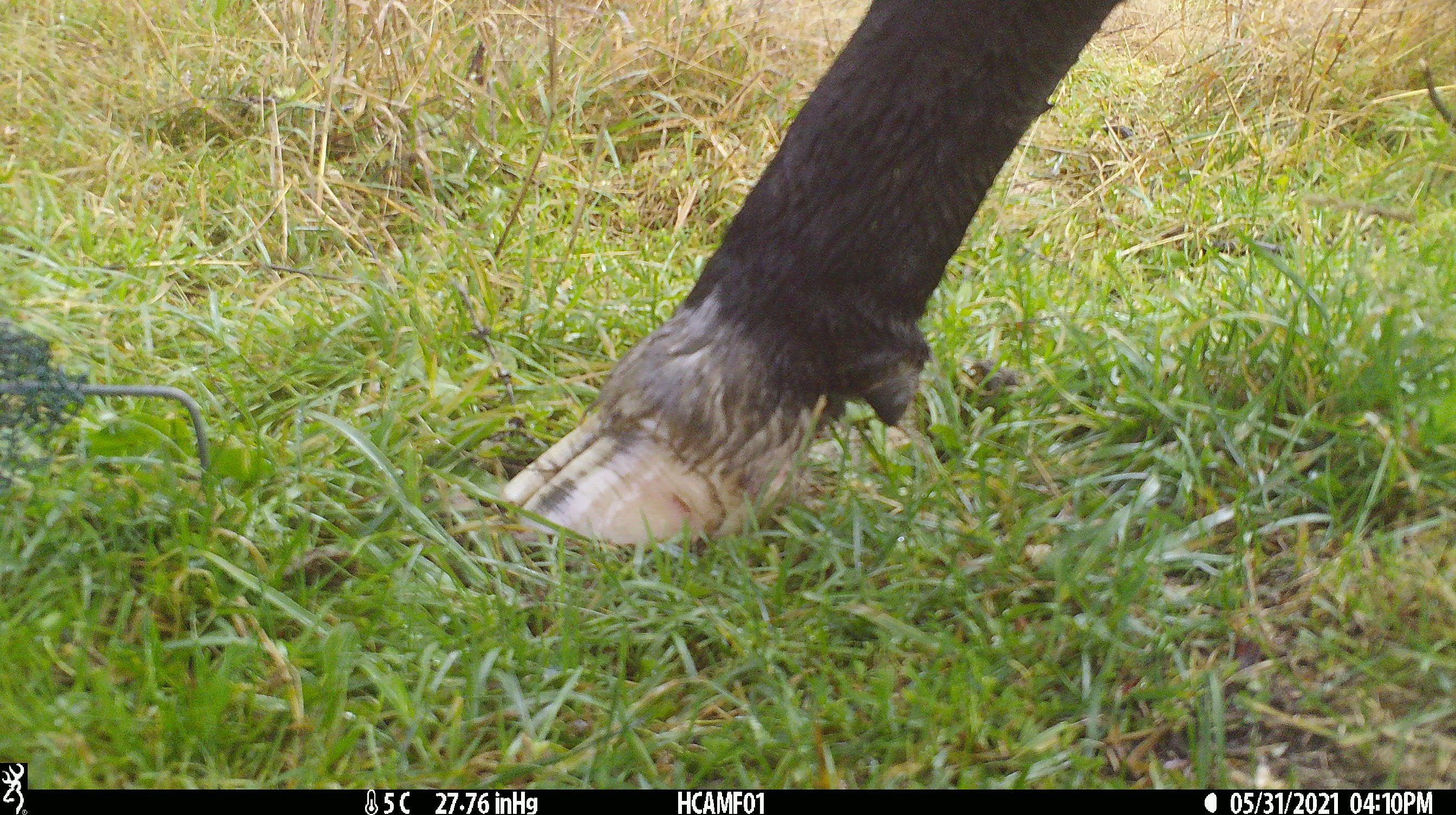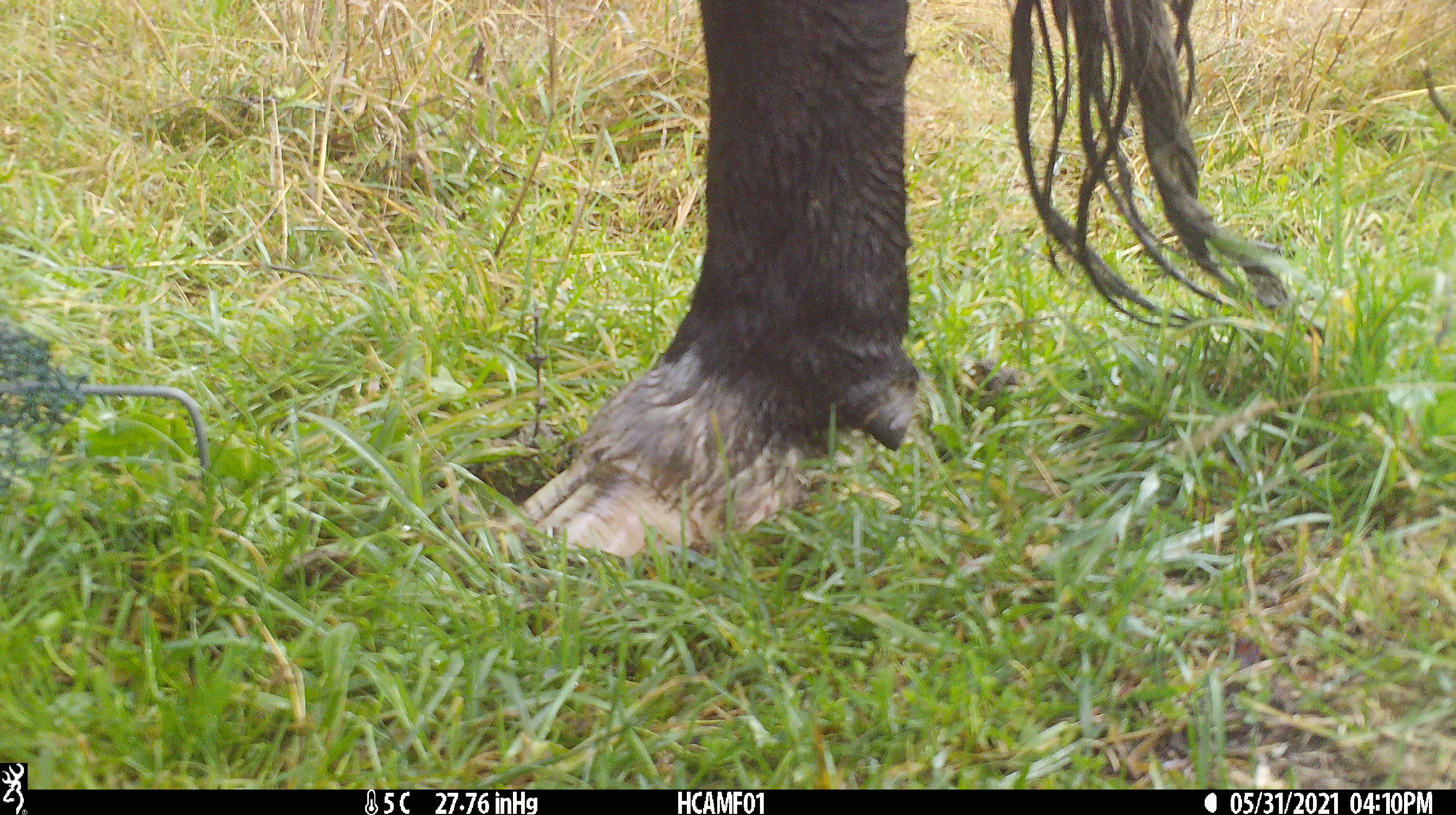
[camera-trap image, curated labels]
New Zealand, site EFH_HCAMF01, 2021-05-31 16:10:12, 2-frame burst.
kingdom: Animalia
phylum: Chordata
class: Mammalia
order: Artiodactyla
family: Bovidae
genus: Bos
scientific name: Bos taurus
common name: domestic cow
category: cow